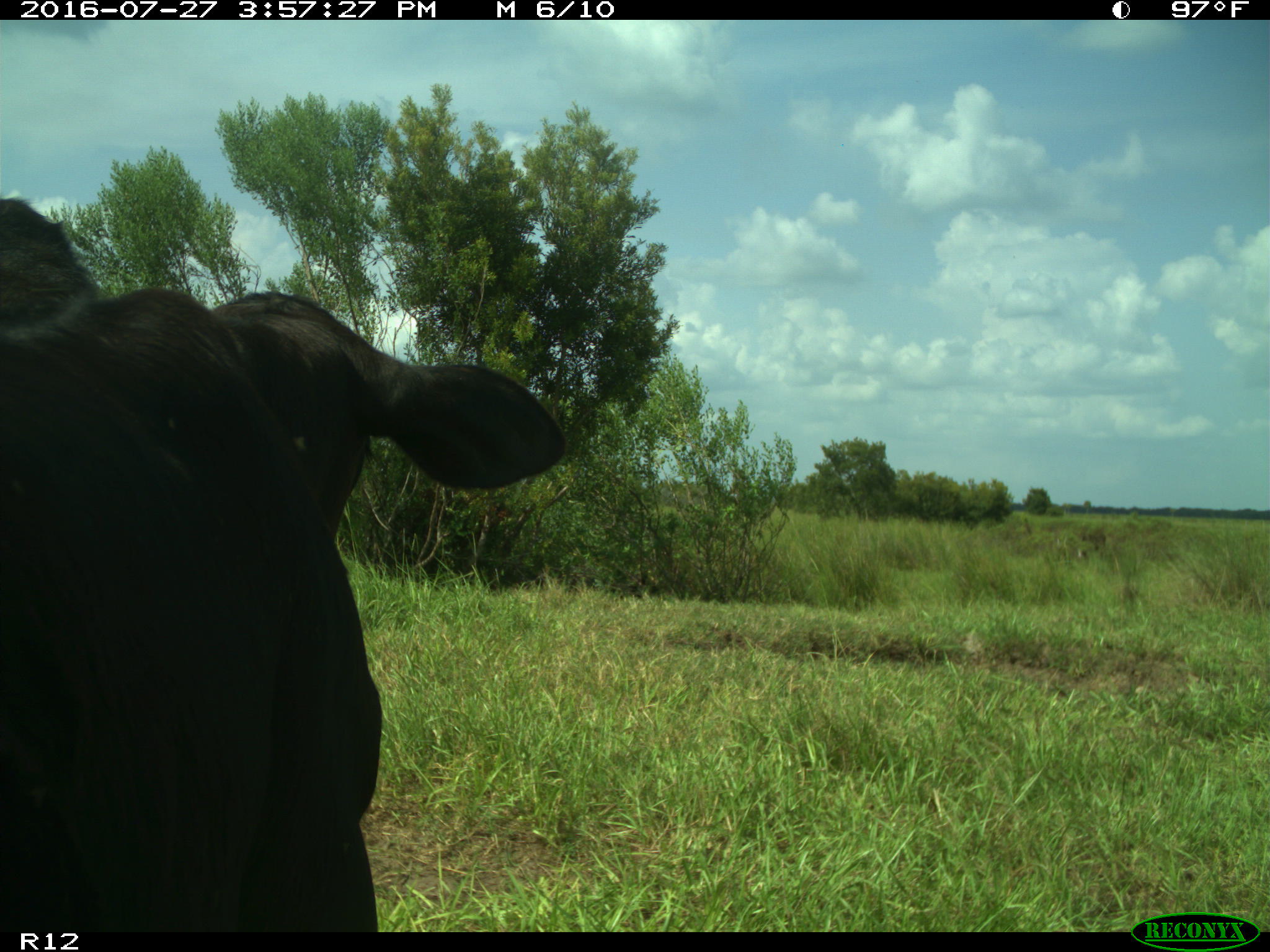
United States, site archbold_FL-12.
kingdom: Animalia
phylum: Chordata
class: Mammalia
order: Artiodactyla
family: Bovidae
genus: Bos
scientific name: Bos taurus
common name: domestic cow